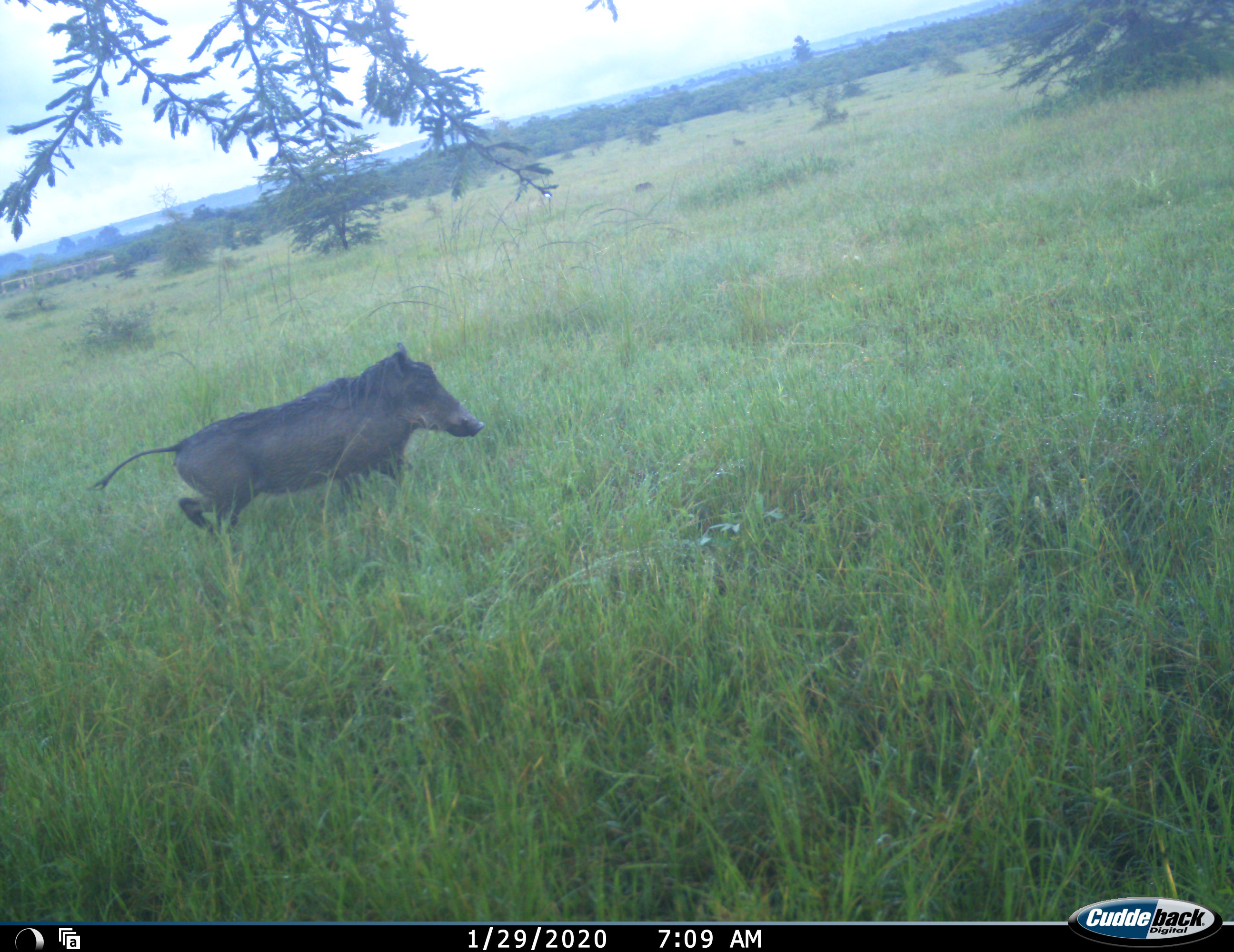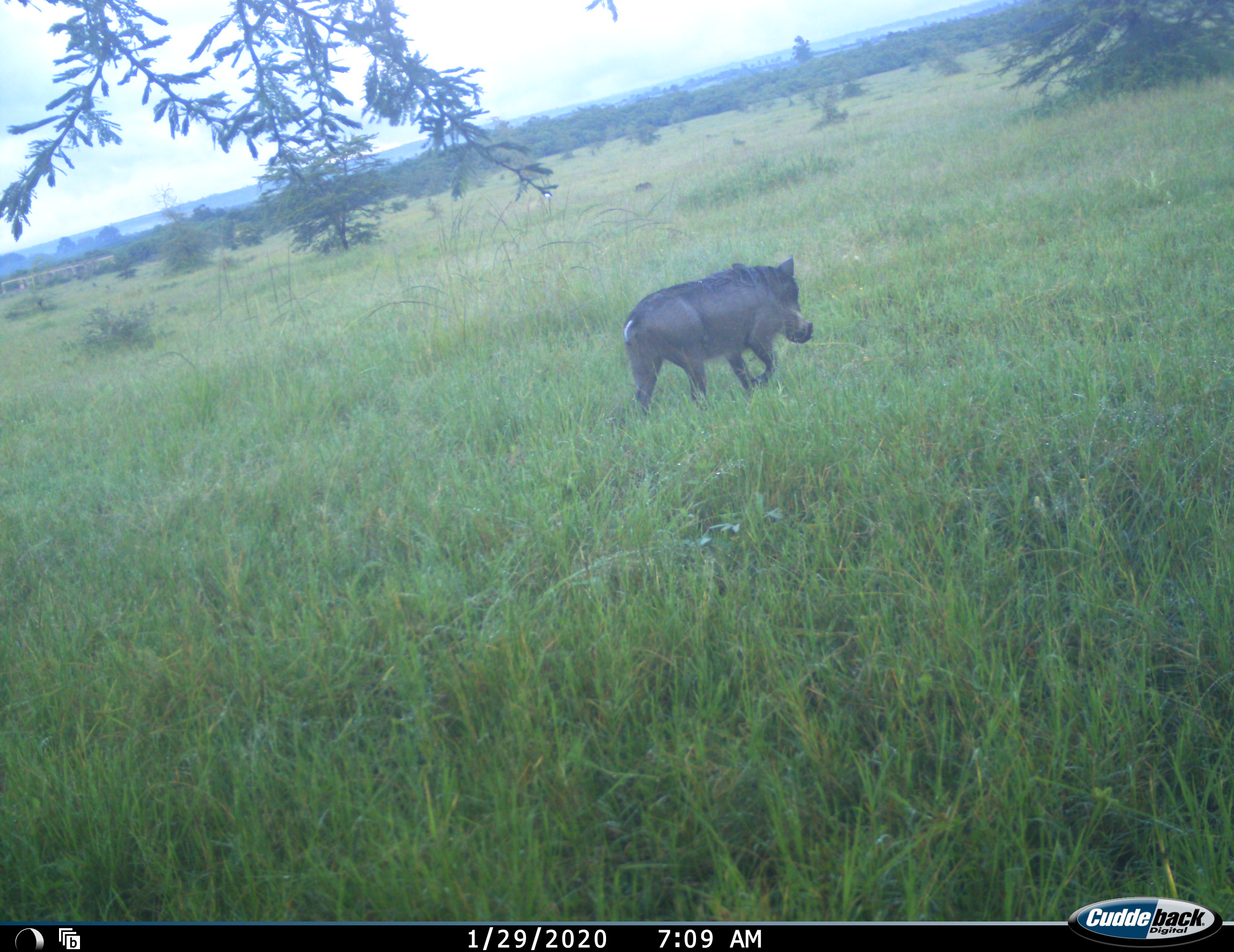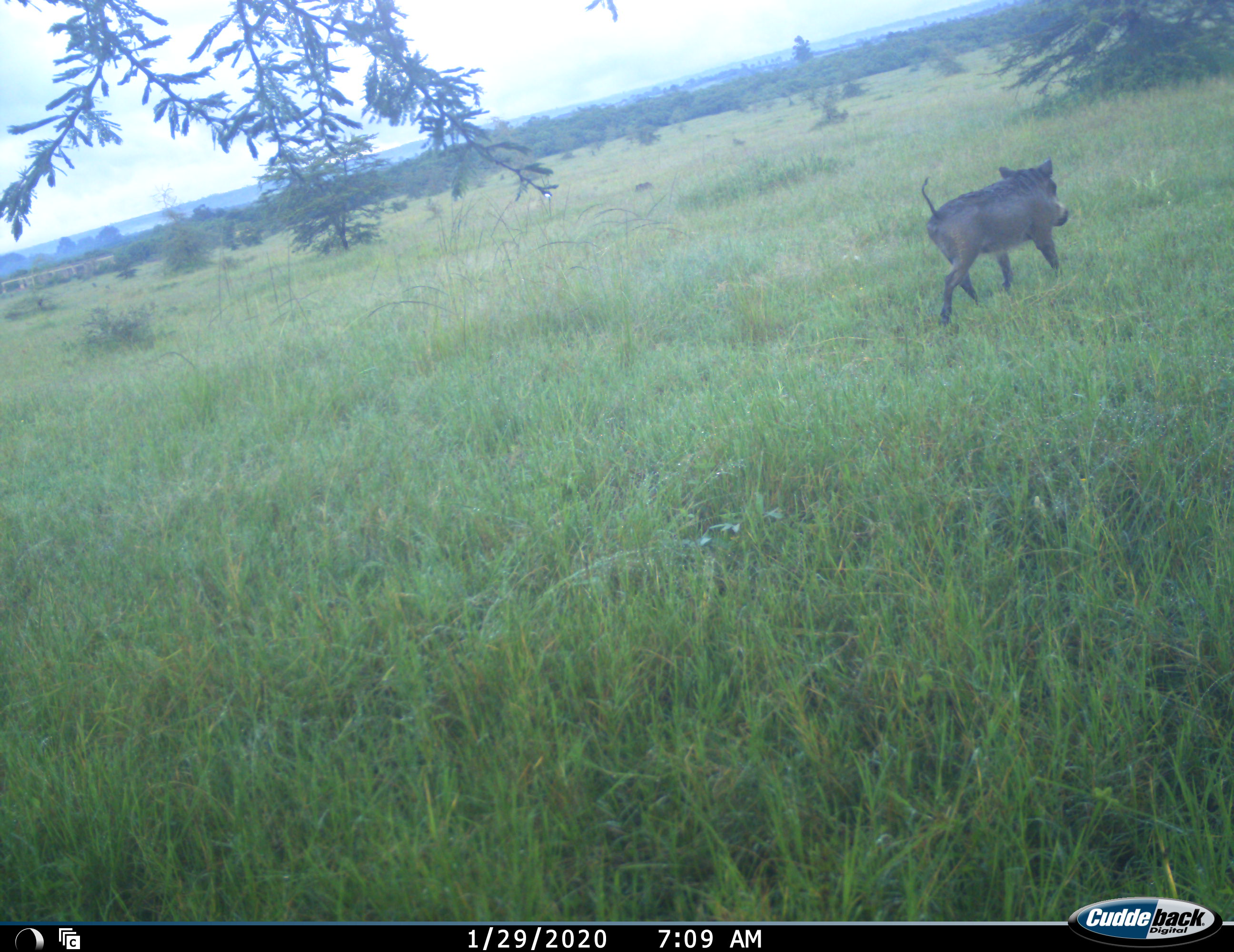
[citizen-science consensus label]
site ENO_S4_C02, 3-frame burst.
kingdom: Animalia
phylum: Chordata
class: Mammalia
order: Artiodactyla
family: Suidae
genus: Phacochoerus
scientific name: Phacochoerus africanus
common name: warthog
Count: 1.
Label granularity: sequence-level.